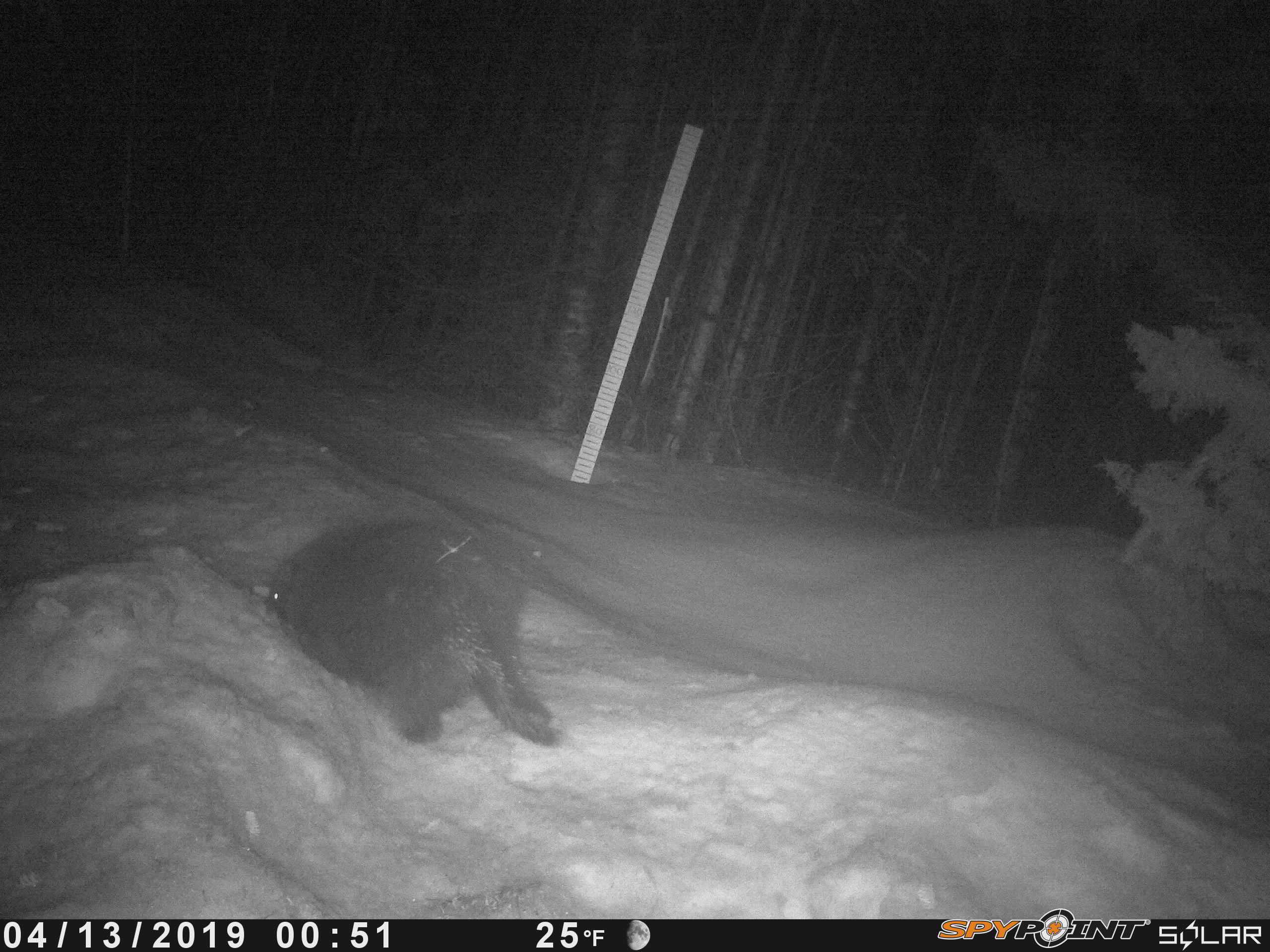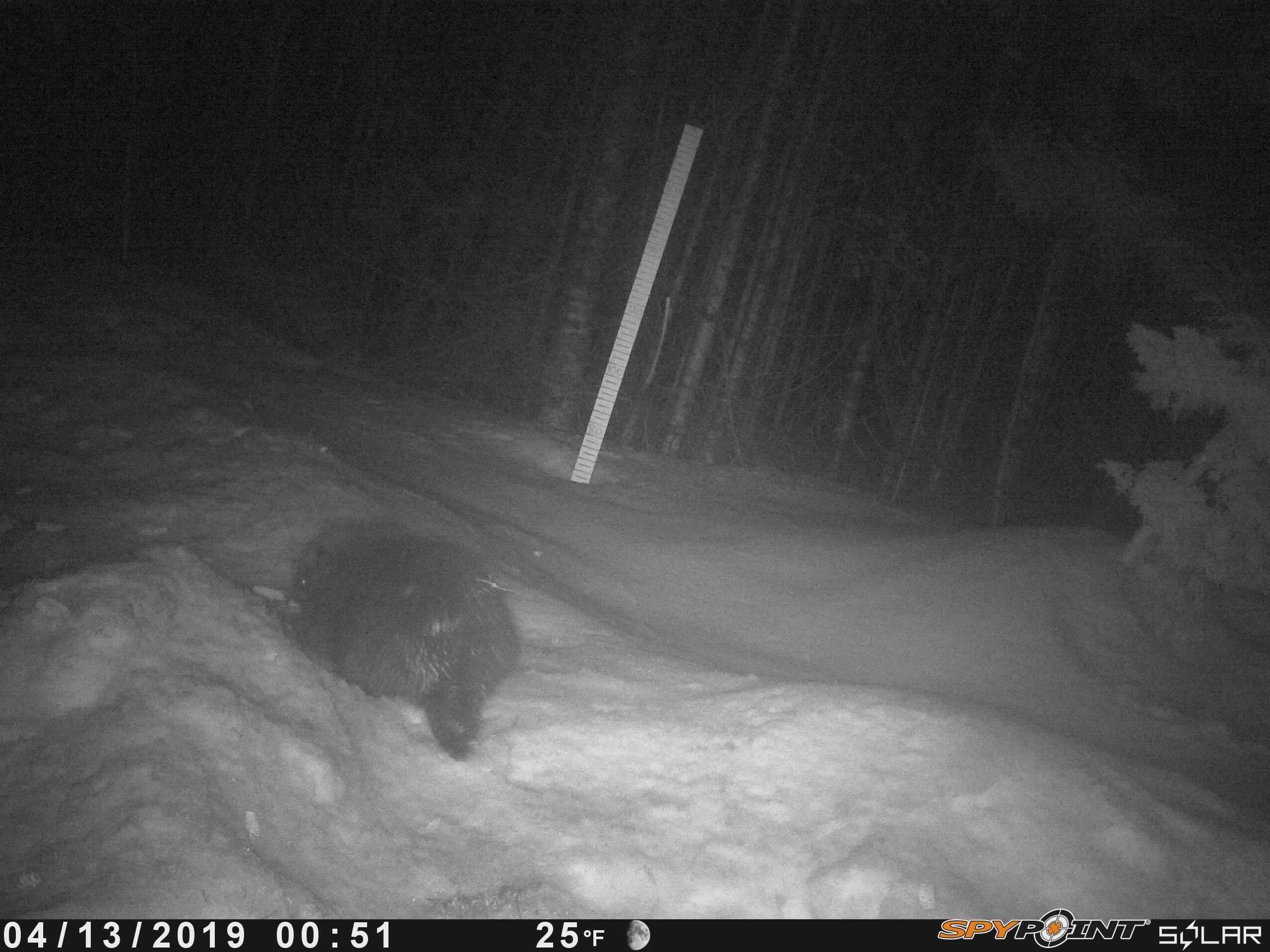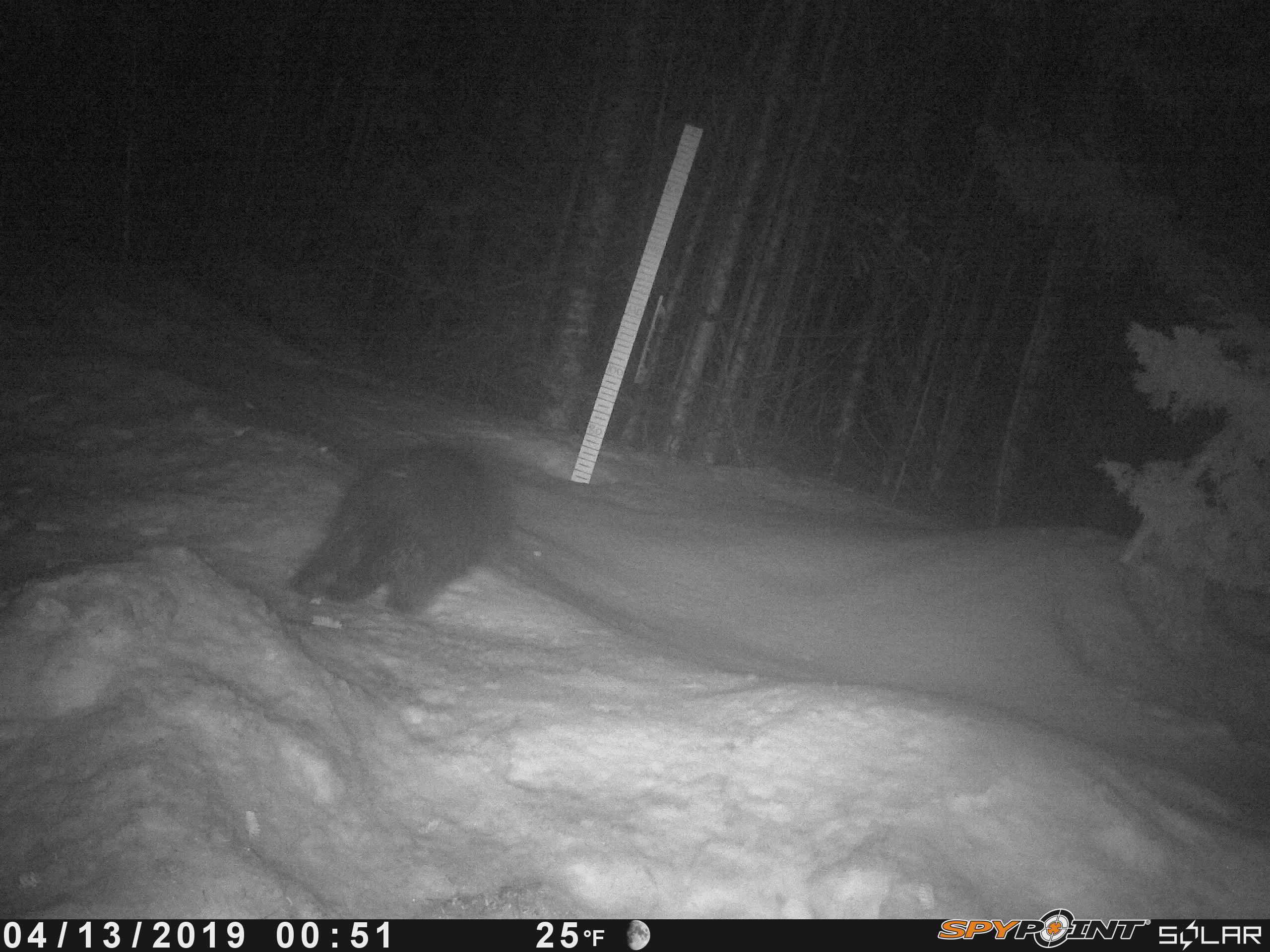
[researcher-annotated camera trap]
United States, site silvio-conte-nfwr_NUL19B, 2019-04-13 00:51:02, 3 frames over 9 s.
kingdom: Animalia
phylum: Chordata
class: Mammalia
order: Rodentia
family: Erethizontidae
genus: Erethizon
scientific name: Erethizon dorsatum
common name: porcupine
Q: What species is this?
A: Porcupine (Erethizon dorsatum).